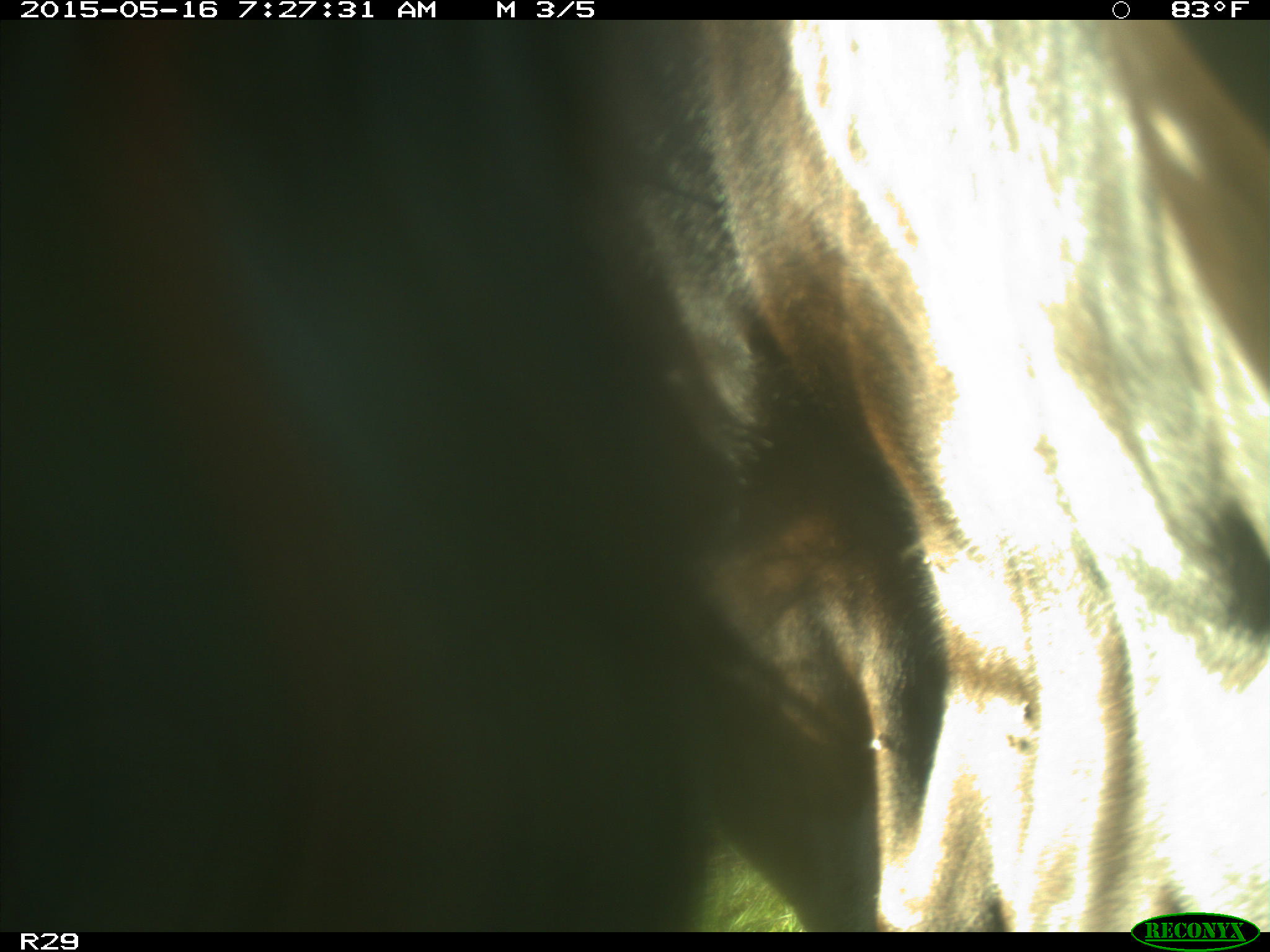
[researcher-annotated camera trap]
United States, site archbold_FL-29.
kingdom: Animalia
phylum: Chordata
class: Mammalia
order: Artiodactyla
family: Bovidae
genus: Bos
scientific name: Bos taurus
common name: domestic cow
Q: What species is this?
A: Bos taurus (domestic cow).